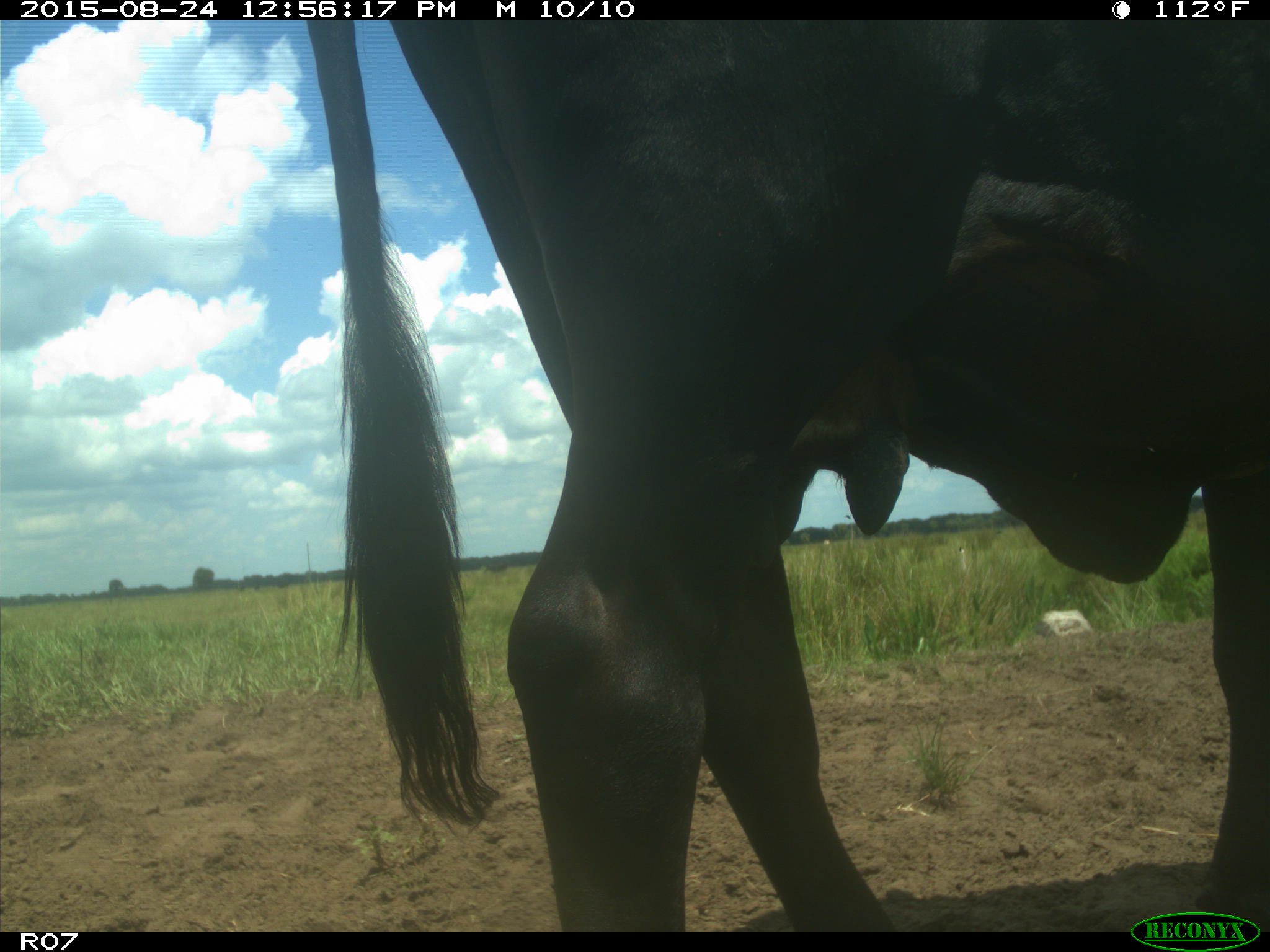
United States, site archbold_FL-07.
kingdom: Animalia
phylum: Chordata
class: Mammalia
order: Artiodactyla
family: Bovidae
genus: Bos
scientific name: Bos taurus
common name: domestic cow